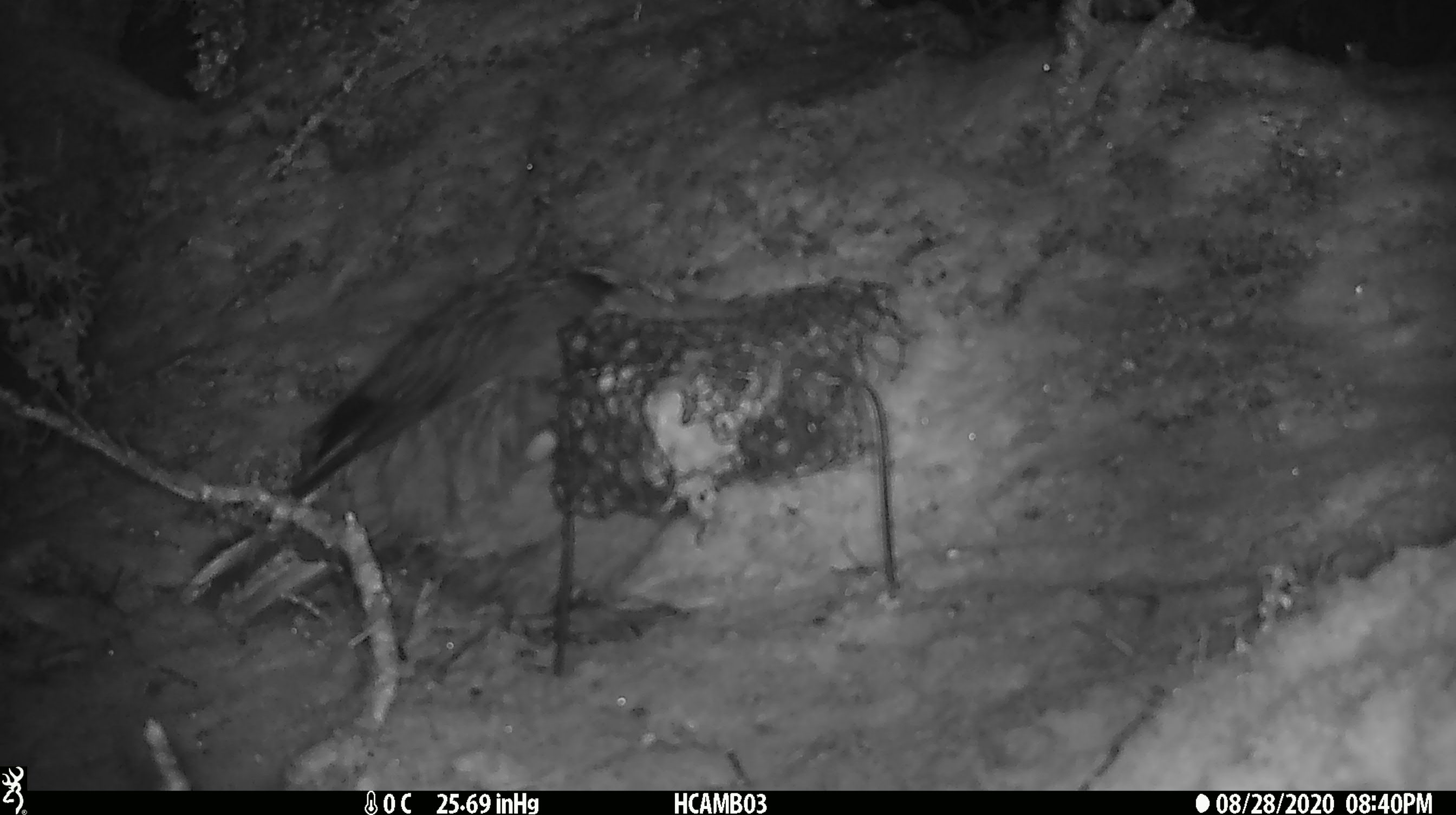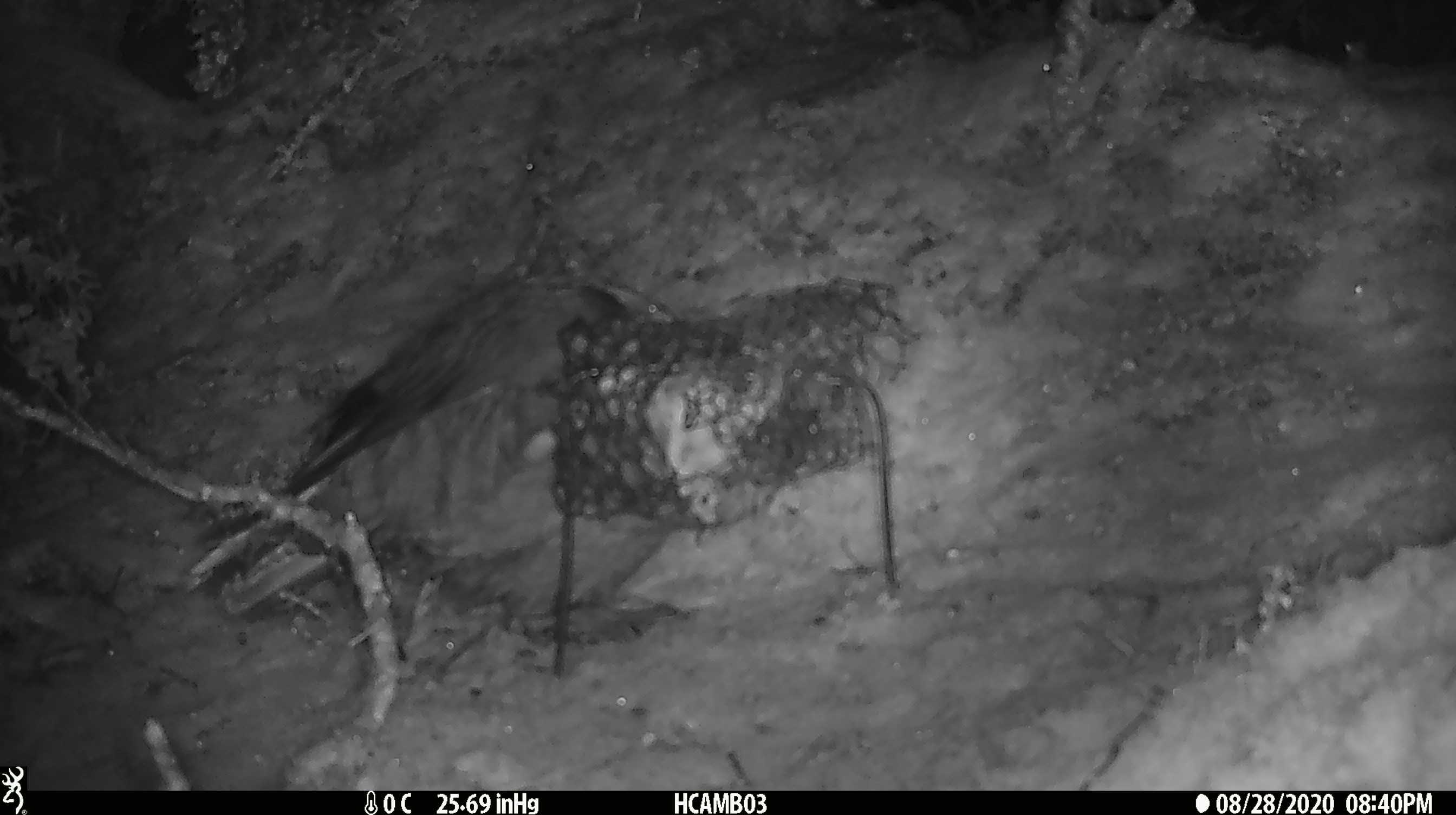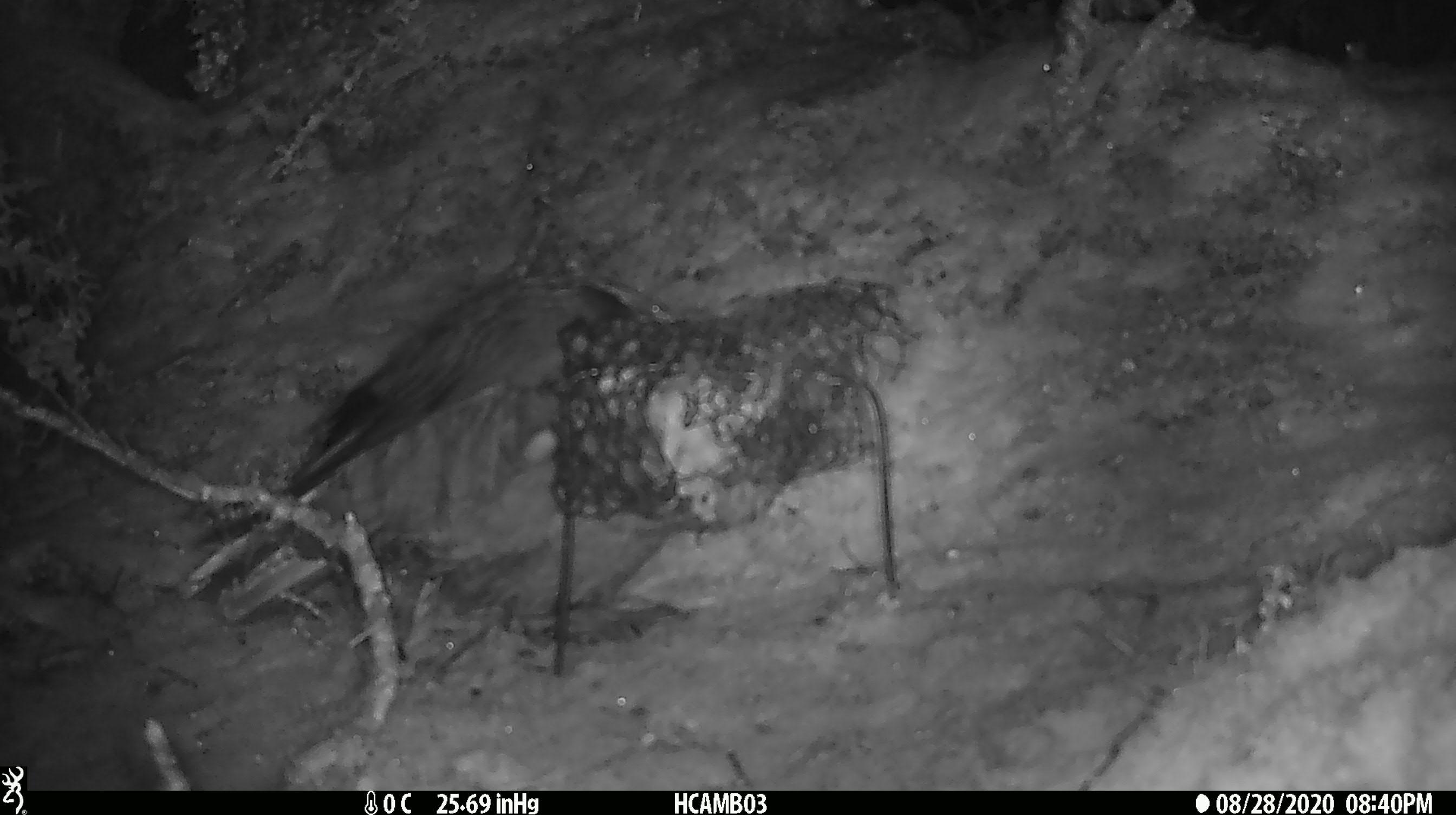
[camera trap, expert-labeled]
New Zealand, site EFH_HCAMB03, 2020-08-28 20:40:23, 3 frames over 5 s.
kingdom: Animalia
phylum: Chordata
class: Aves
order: Psittaciformes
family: Strigopidae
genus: Nestor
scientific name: Nestor notabilis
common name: kea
Kea (Nestor notabilis).